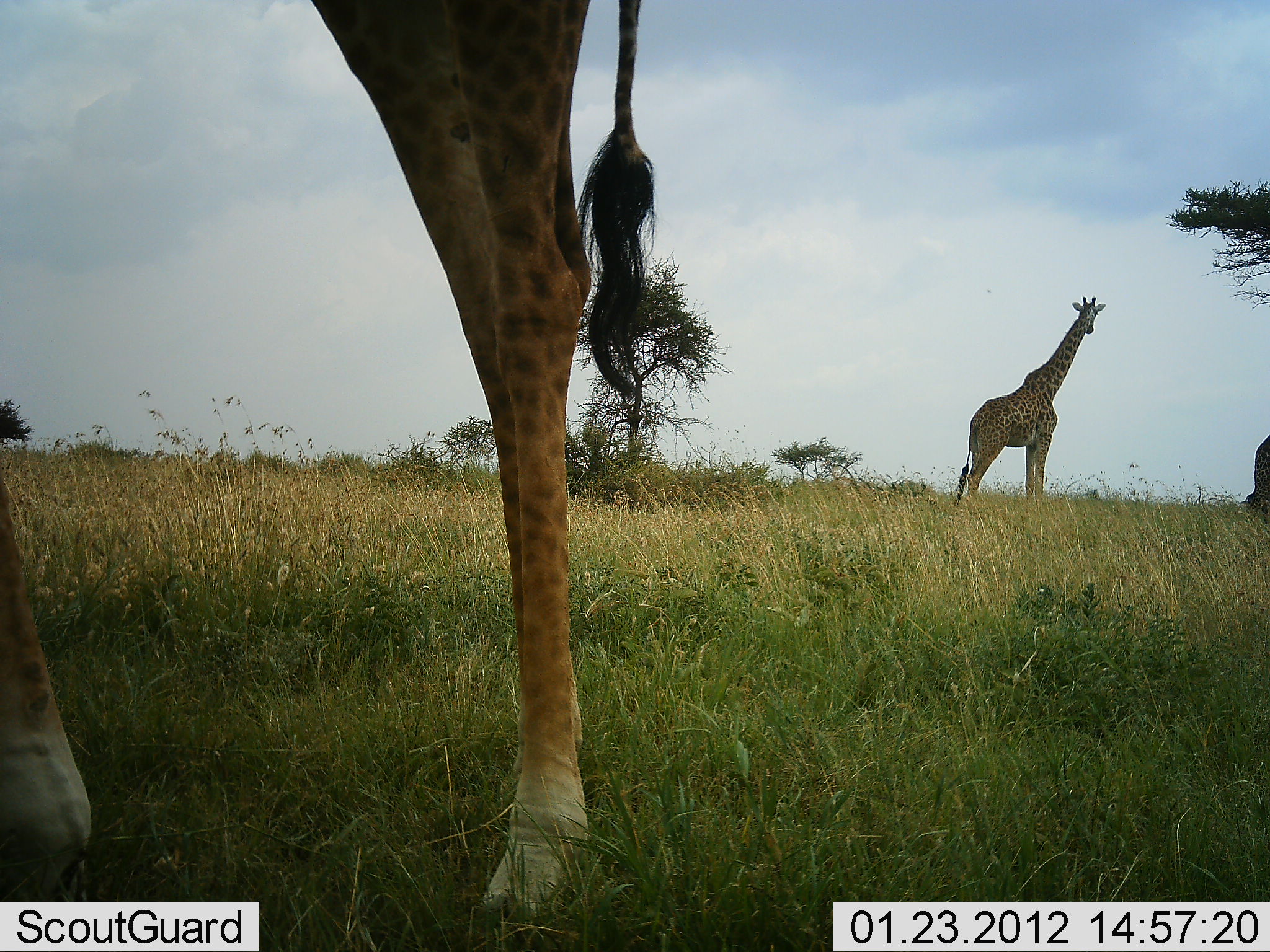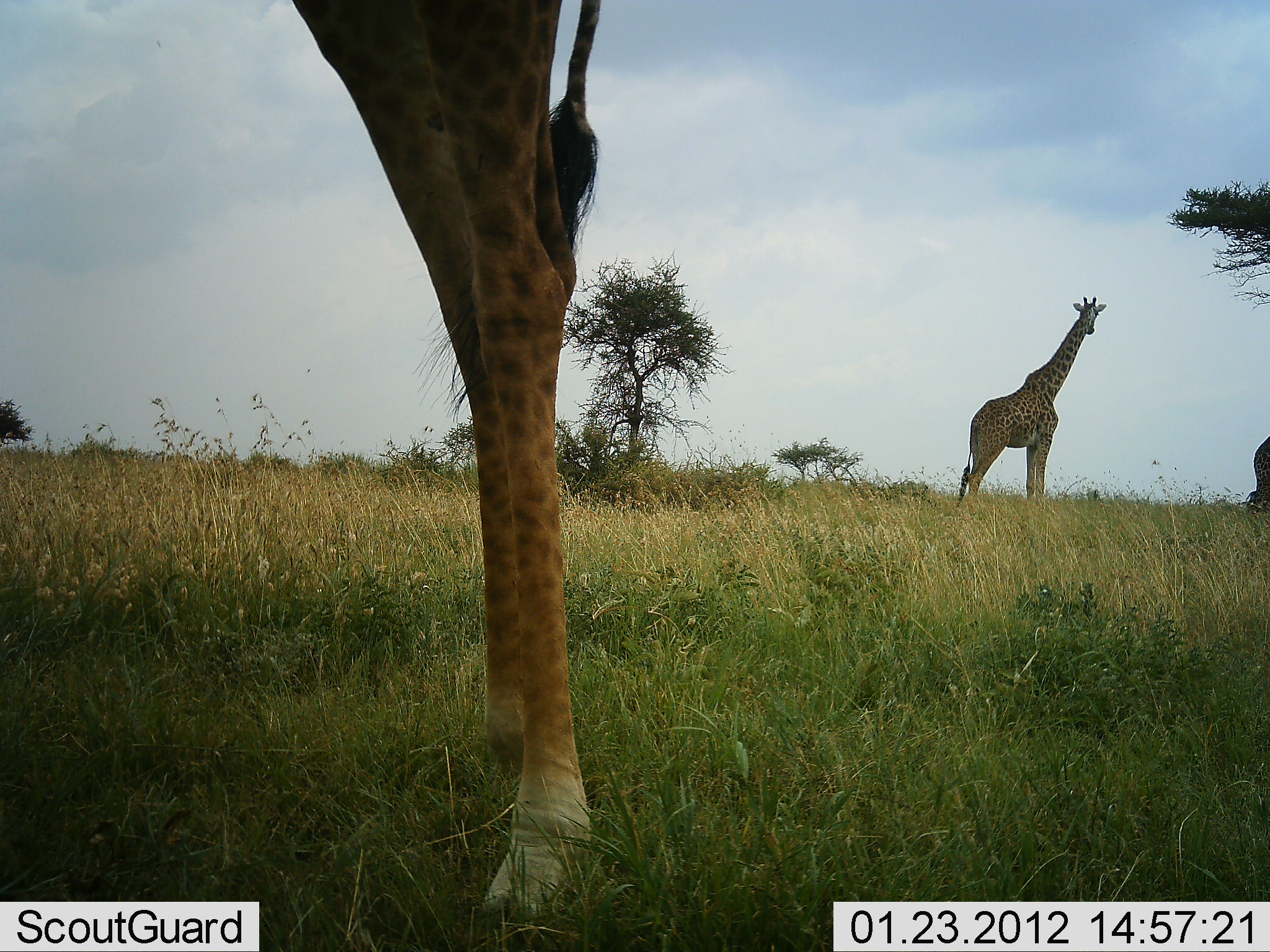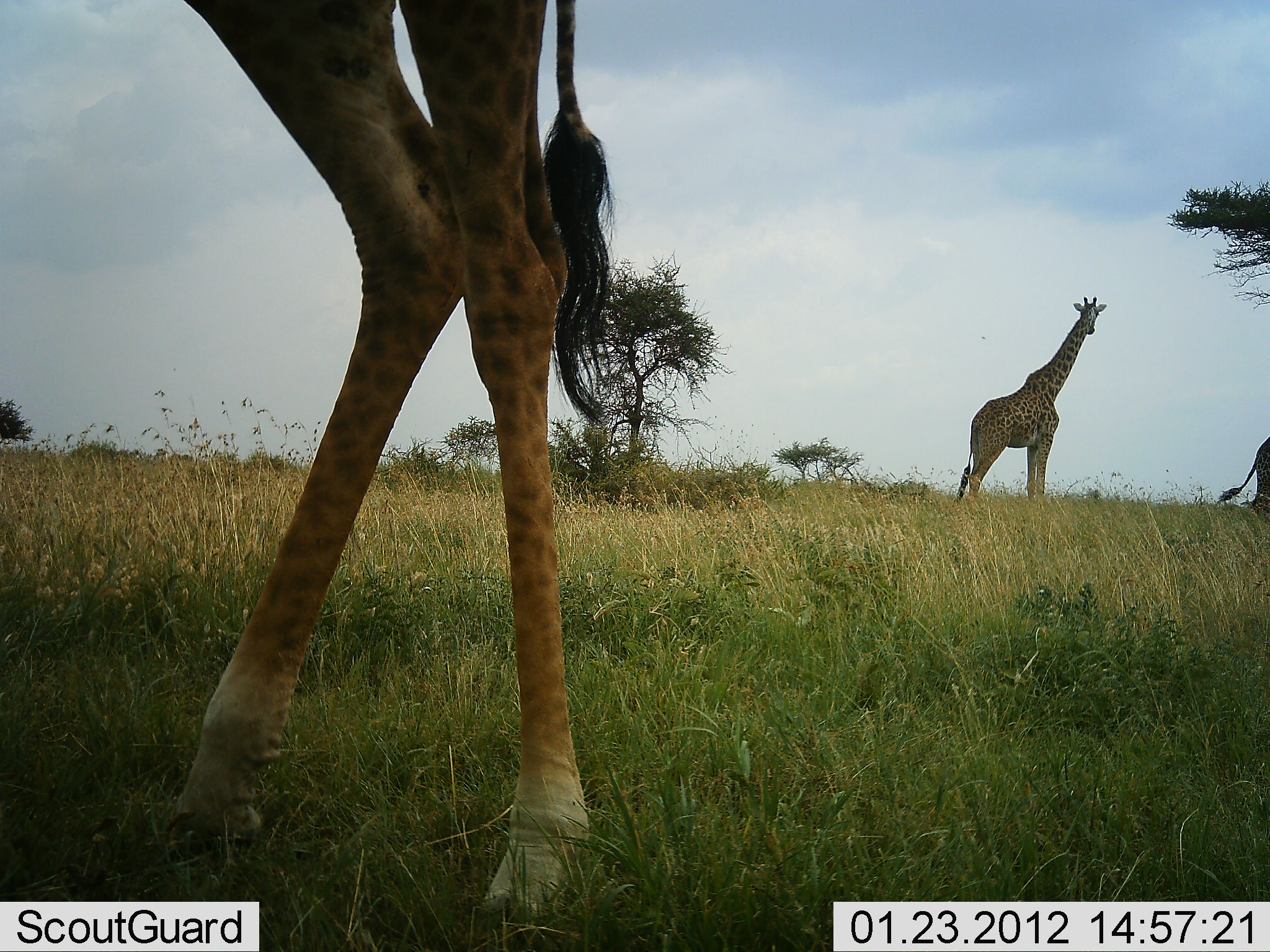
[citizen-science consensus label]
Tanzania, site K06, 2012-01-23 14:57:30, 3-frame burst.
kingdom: Animalia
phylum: Chordata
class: Mammalia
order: Artiodactyla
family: Giraffidae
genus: Giraffa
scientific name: Giraffa camelopardalis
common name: giraffe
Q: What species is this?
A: Giraffe (Giraffa camelopardalis).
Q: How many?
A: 3.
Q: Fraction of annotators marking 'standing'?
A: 100%.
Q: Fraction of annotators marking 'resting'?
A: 0%.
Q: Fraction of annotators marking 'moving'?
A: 3%.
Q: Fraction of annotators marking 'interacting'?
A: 3%.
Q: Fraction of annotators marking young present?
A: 0%.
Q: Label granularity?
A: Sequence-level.